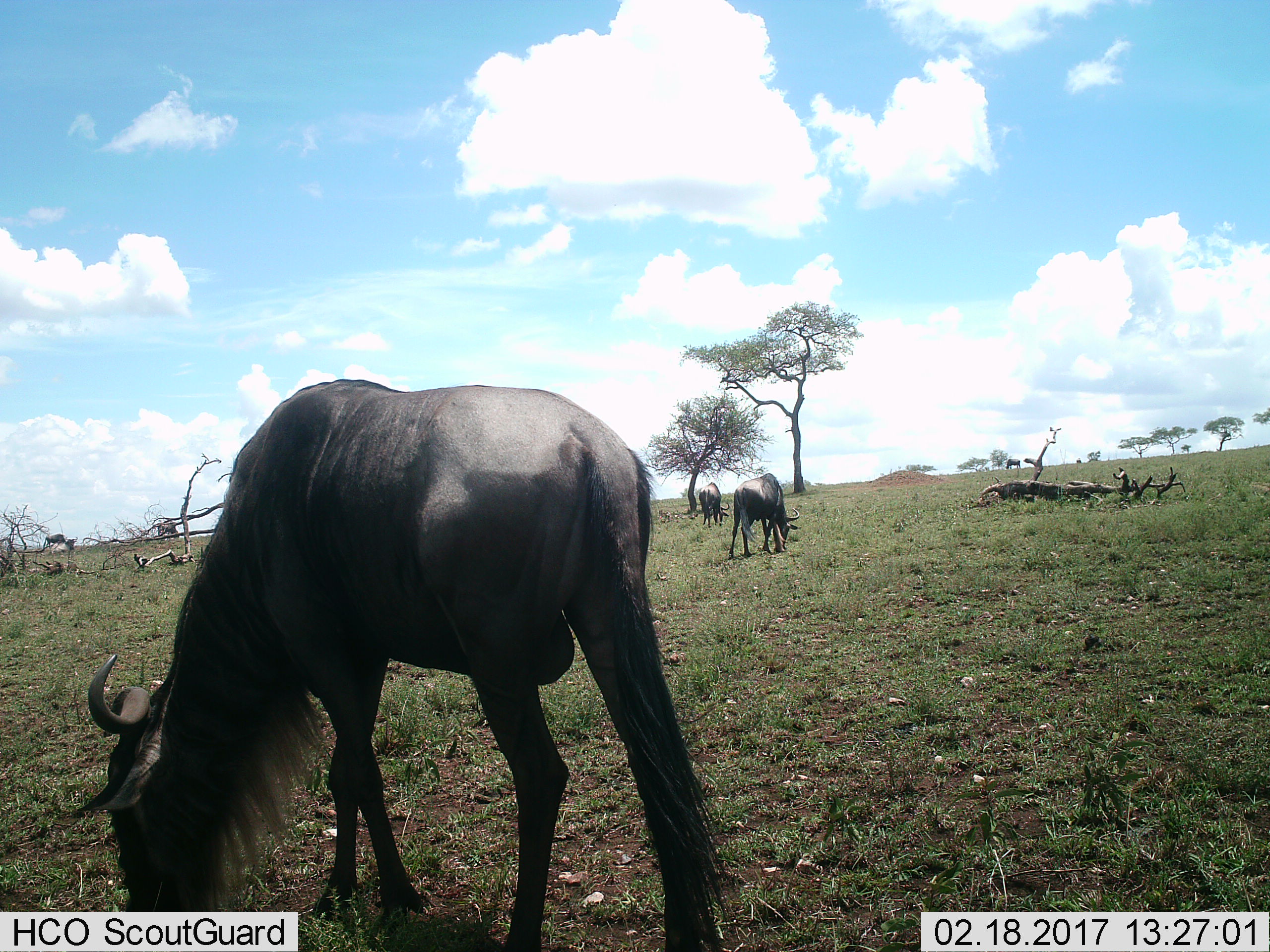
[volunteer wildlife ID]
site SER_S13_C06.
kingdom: Animalia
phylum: Chordata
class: Mammalia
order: Artiodactyla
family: Bovidae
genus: Connochaetes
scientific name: Connochaetes taurinus taurinus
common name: blue wildebeest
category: wildebeestblue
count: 3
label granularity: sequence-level